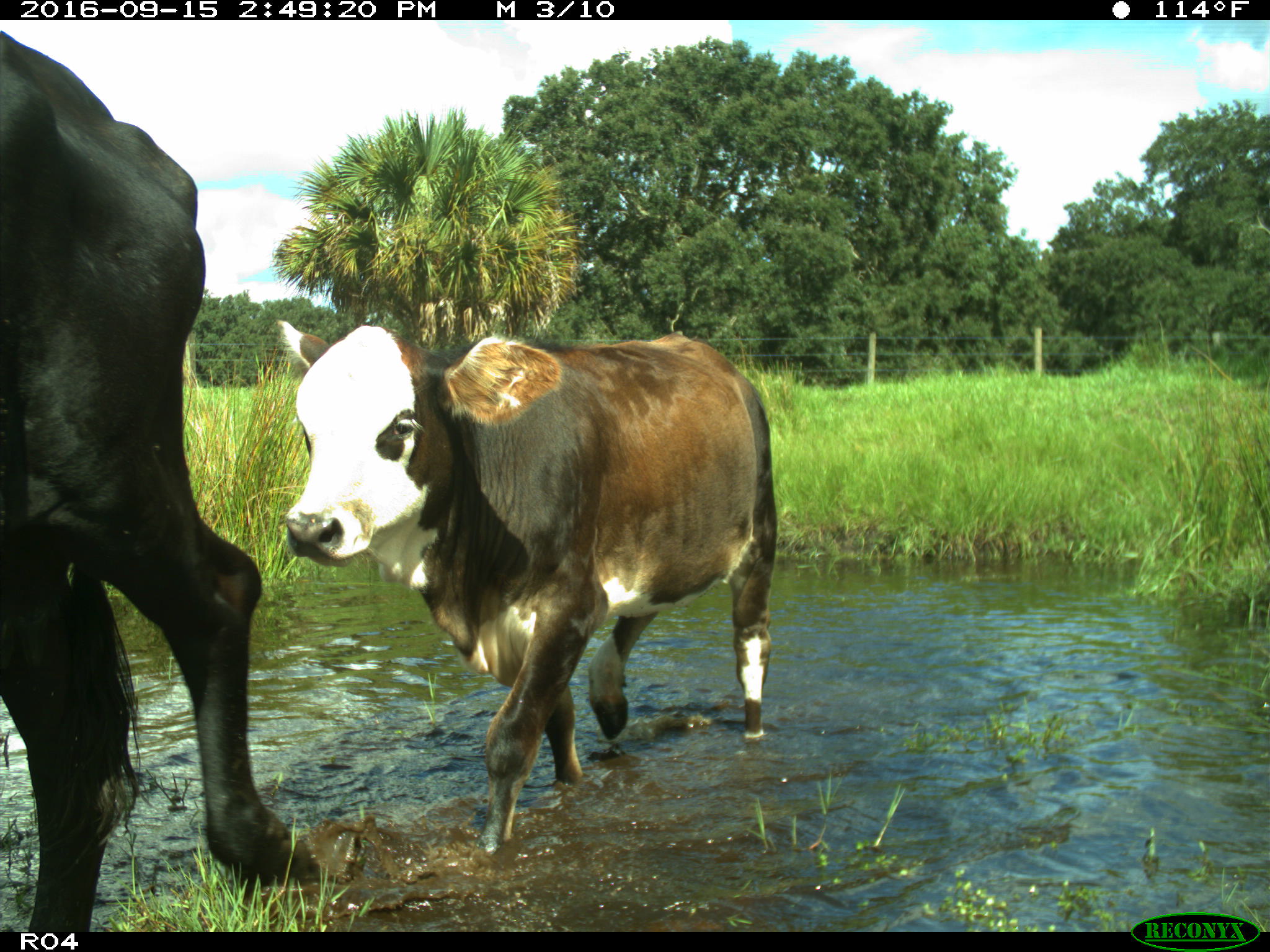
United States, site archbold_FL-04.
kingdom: Animalia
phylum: Chordata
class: Mammalia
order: Artiodactyla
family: Bovidae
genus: Bos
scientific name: Bos taurus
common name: domestic cow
Bos taurus (domestic cow).